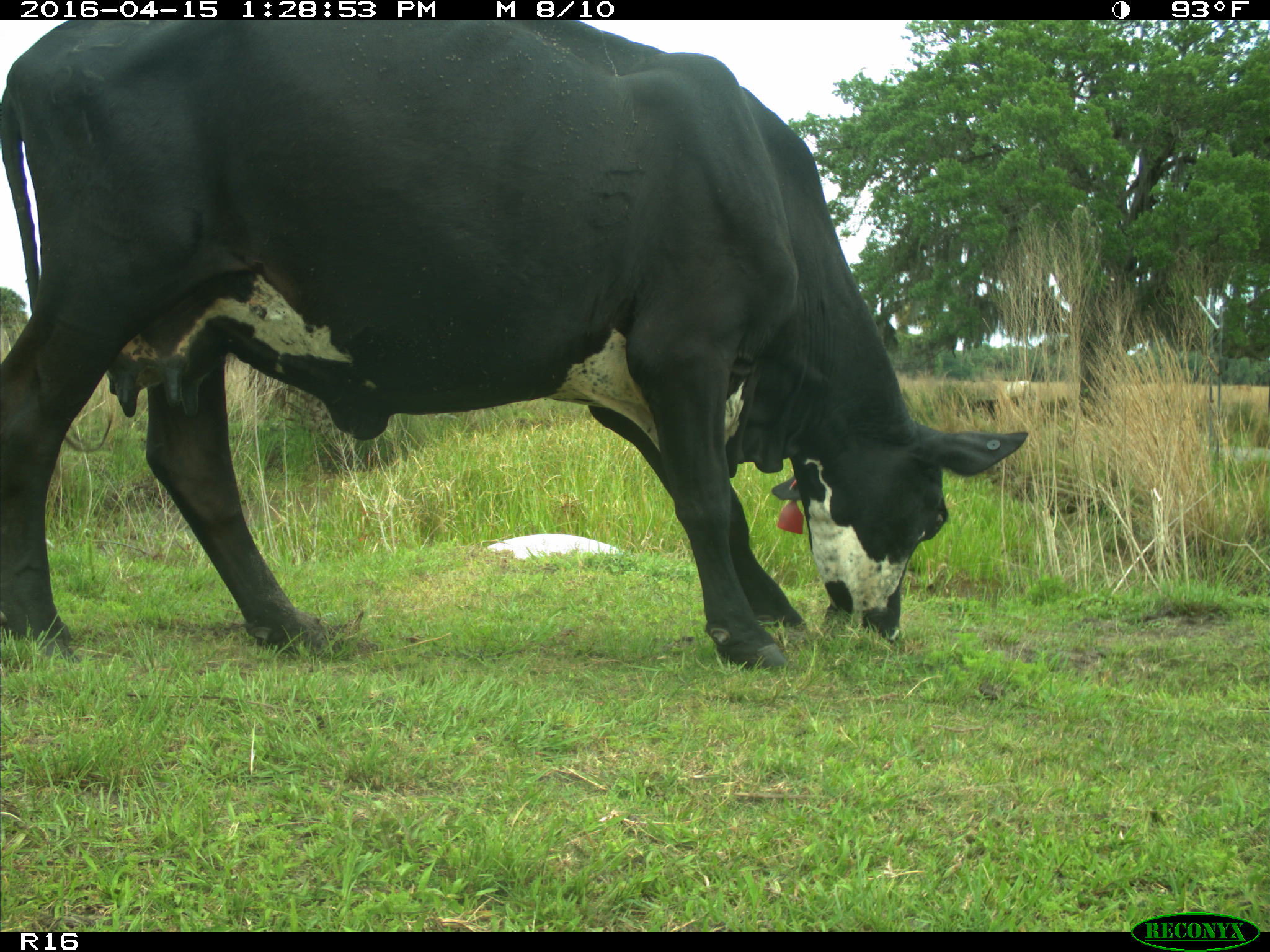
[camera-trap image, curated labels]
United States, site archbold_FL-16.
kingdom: Animalia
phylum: Chordata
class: Mammalia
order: Artiodactyla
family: Bovidae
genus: Bos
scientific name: Bos taurus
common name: domestic cow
Bos taurus (domestic cow).